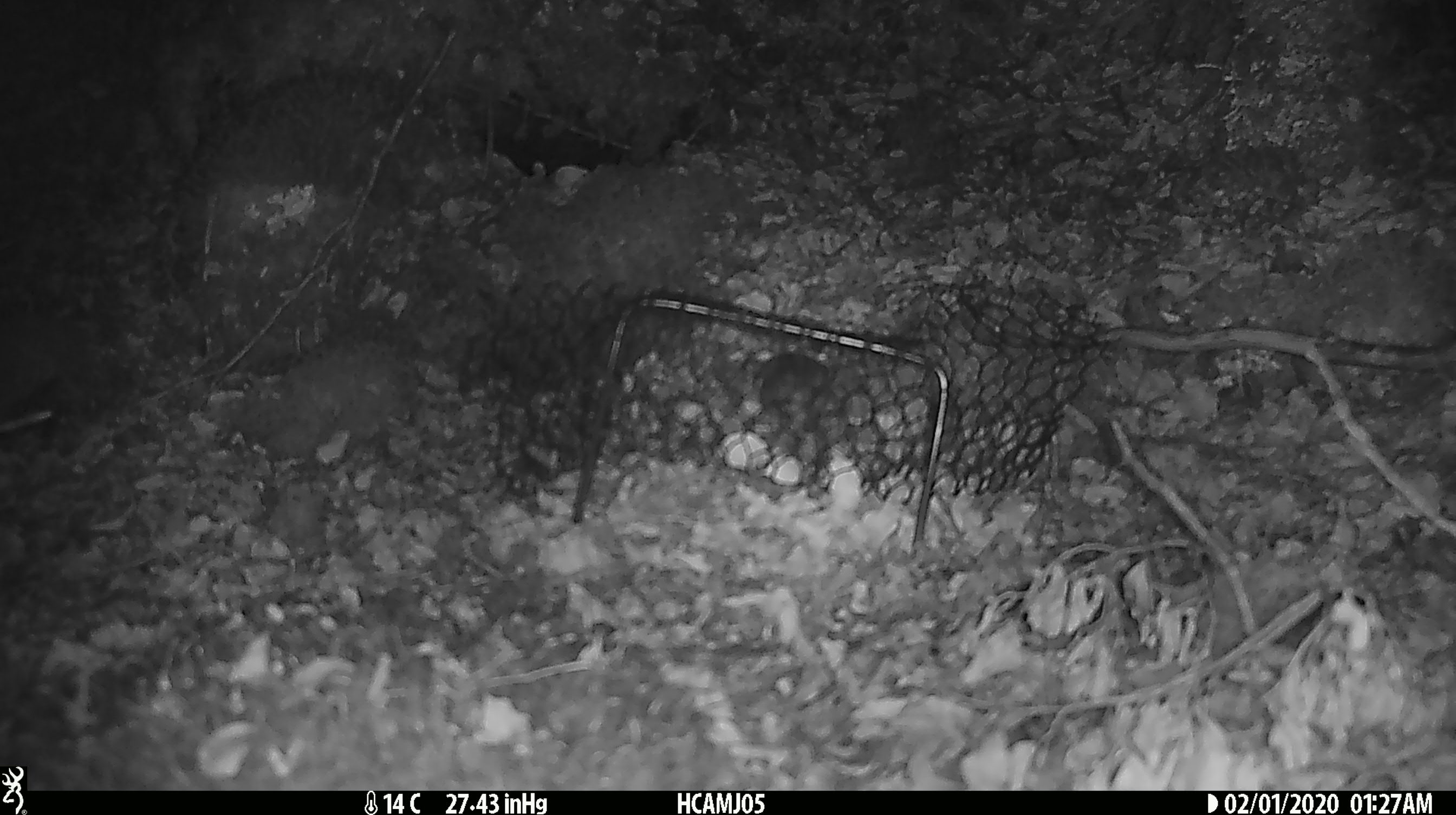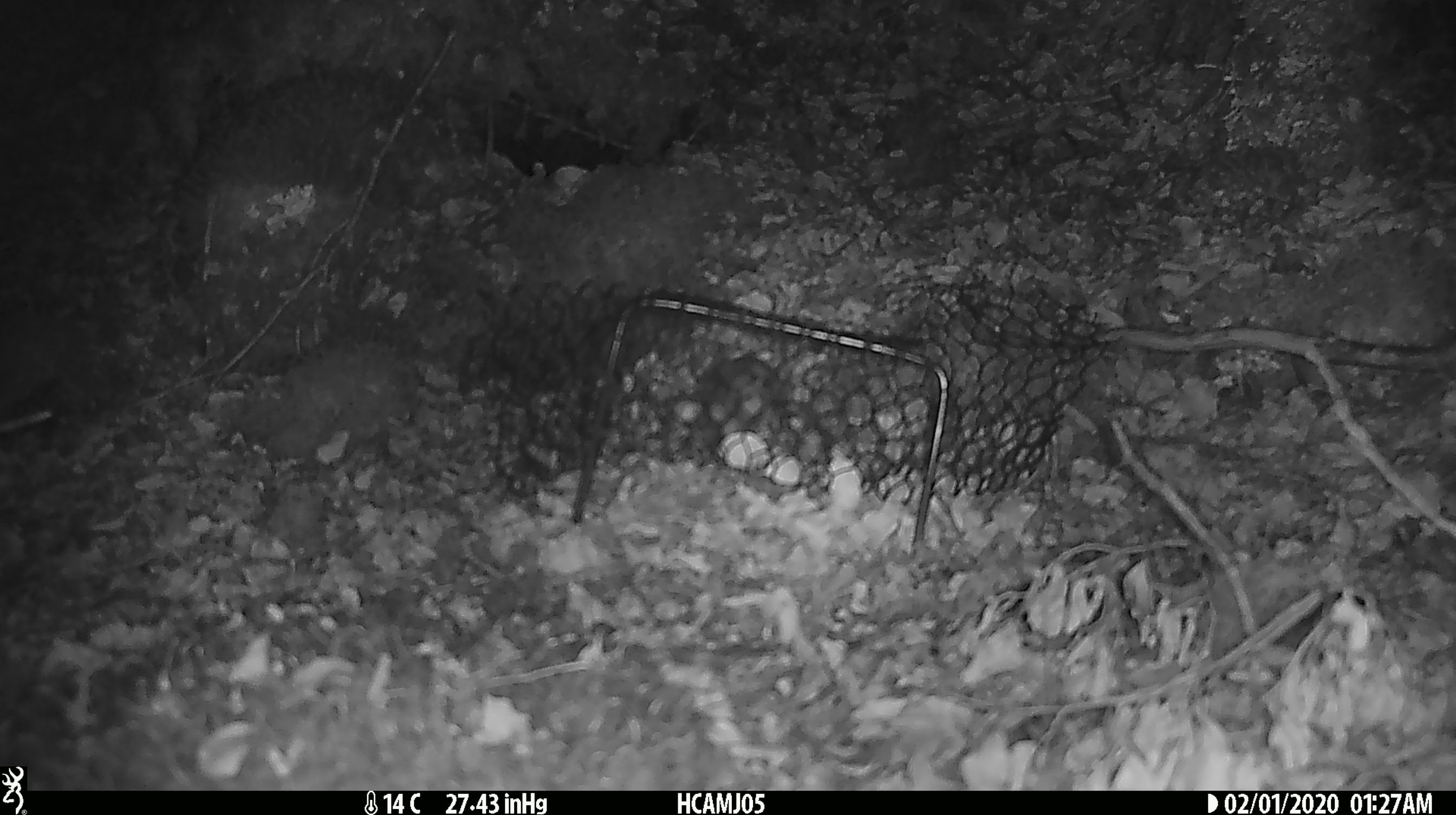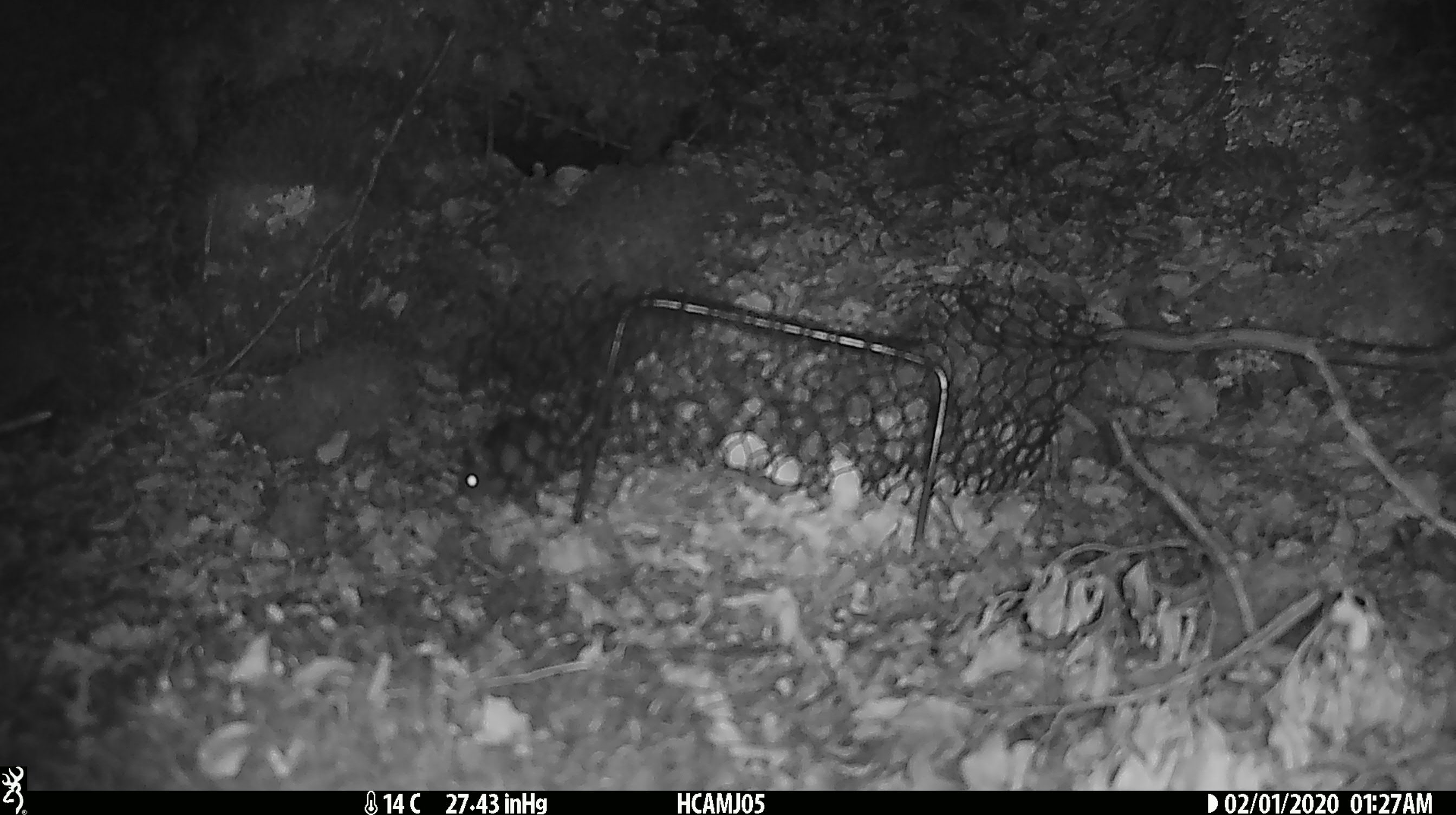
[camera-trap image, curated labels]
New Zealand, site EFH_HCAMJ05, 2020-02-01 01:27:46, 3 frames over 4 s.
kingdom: Animalia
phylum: Chordata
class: Mammalia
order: Rodentia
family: Muridae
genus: Mus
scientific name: Mus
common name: mouse